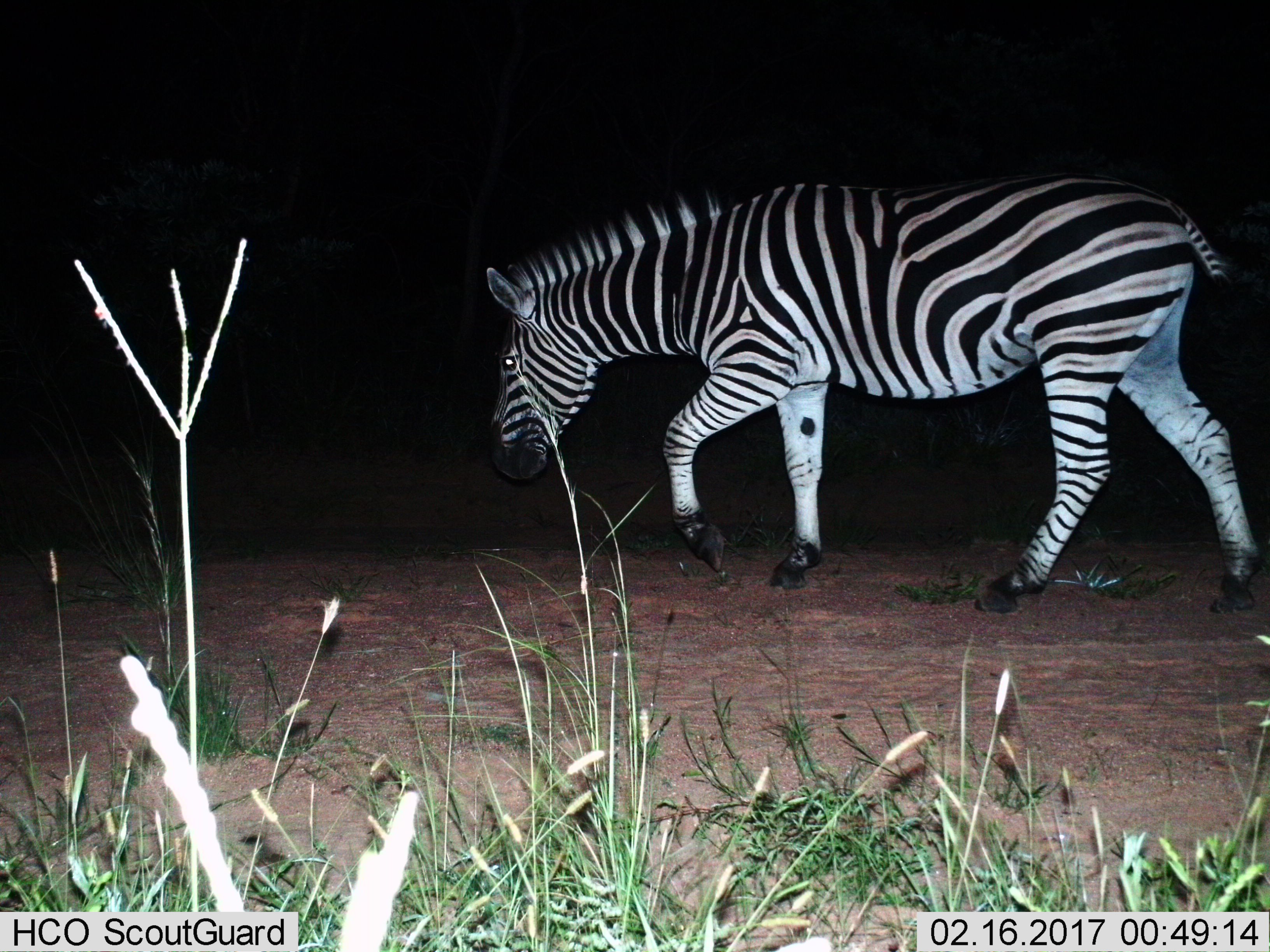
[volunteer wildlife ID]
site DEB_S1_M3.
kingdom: Animalia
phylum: Chordata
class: Mammalia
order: Perissodactyla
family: Equidae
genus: Equus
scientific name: Equus quagga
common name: plains zebra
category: zebraplains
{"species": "zebraplains (plains zebra) (Equus quagga)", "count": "1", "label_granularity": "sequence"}